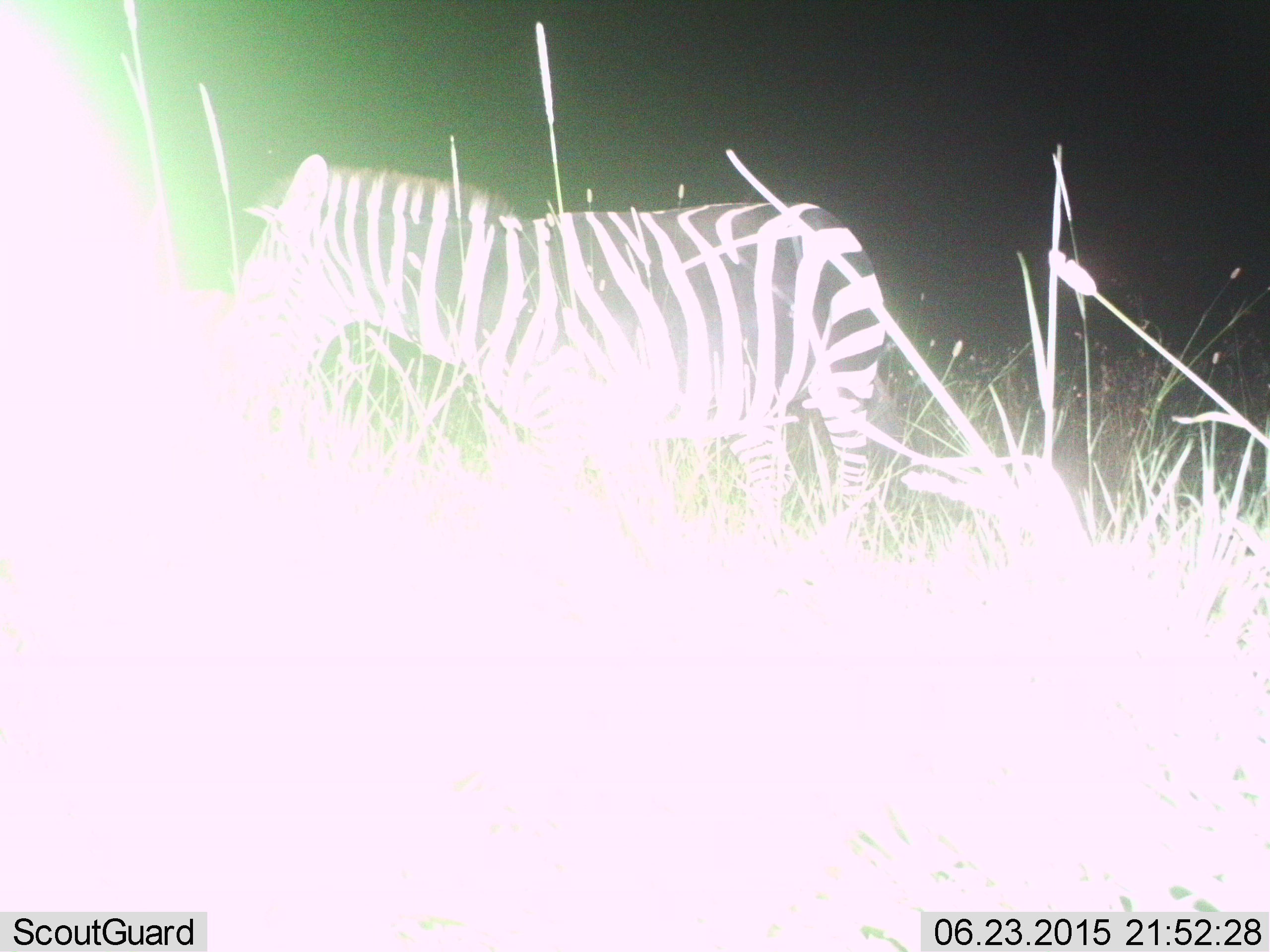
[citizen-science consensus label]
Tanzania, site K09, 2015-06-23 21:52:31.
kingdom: Animalia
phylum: Chordata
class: Mammalia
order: Perissodactyla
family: Equidae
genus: Equus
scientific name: Equus quagga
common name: plains zebra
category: zebra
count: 1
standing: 90%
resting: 0%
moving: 10%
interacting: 0%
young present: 0%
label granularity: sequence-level